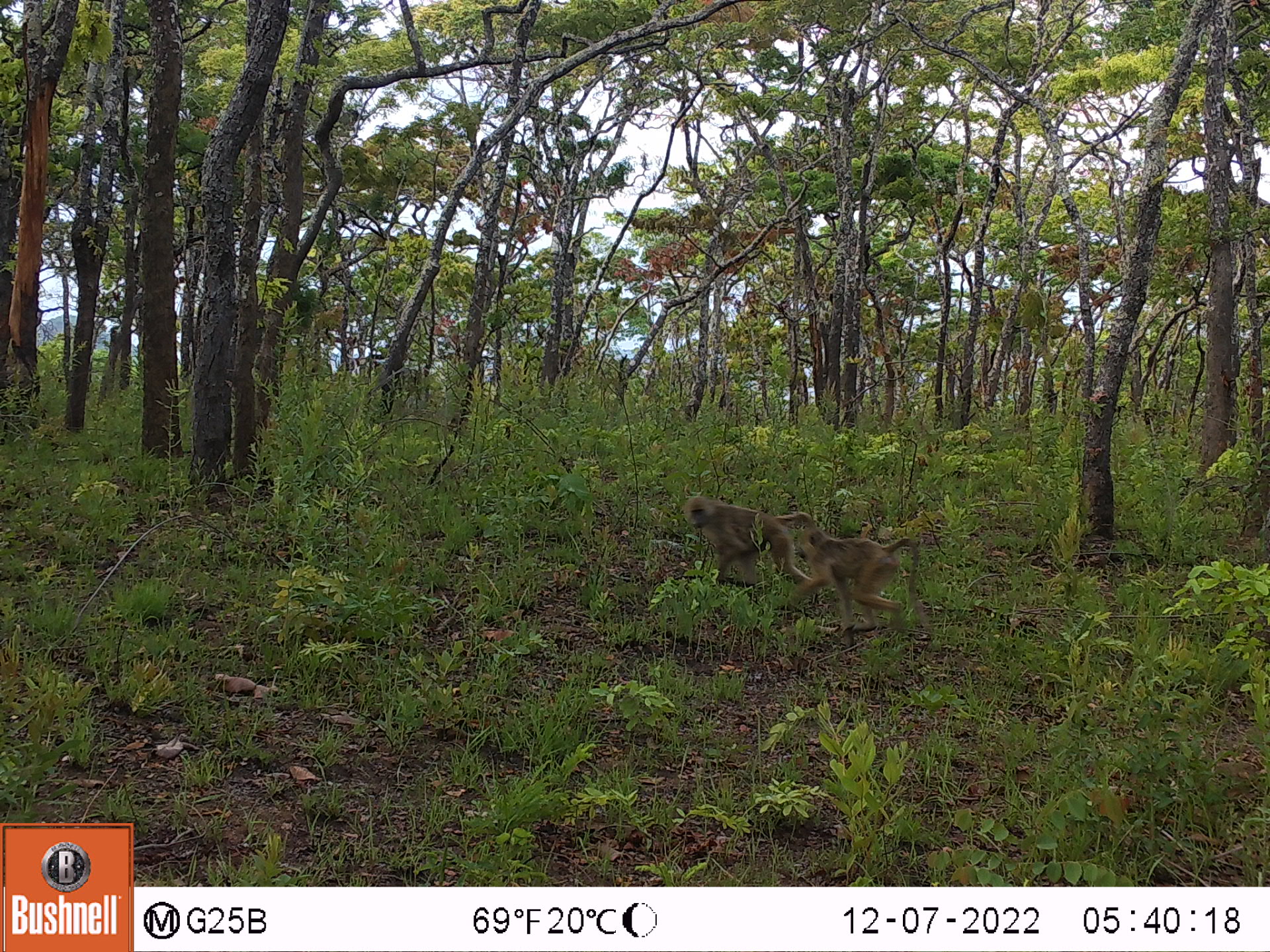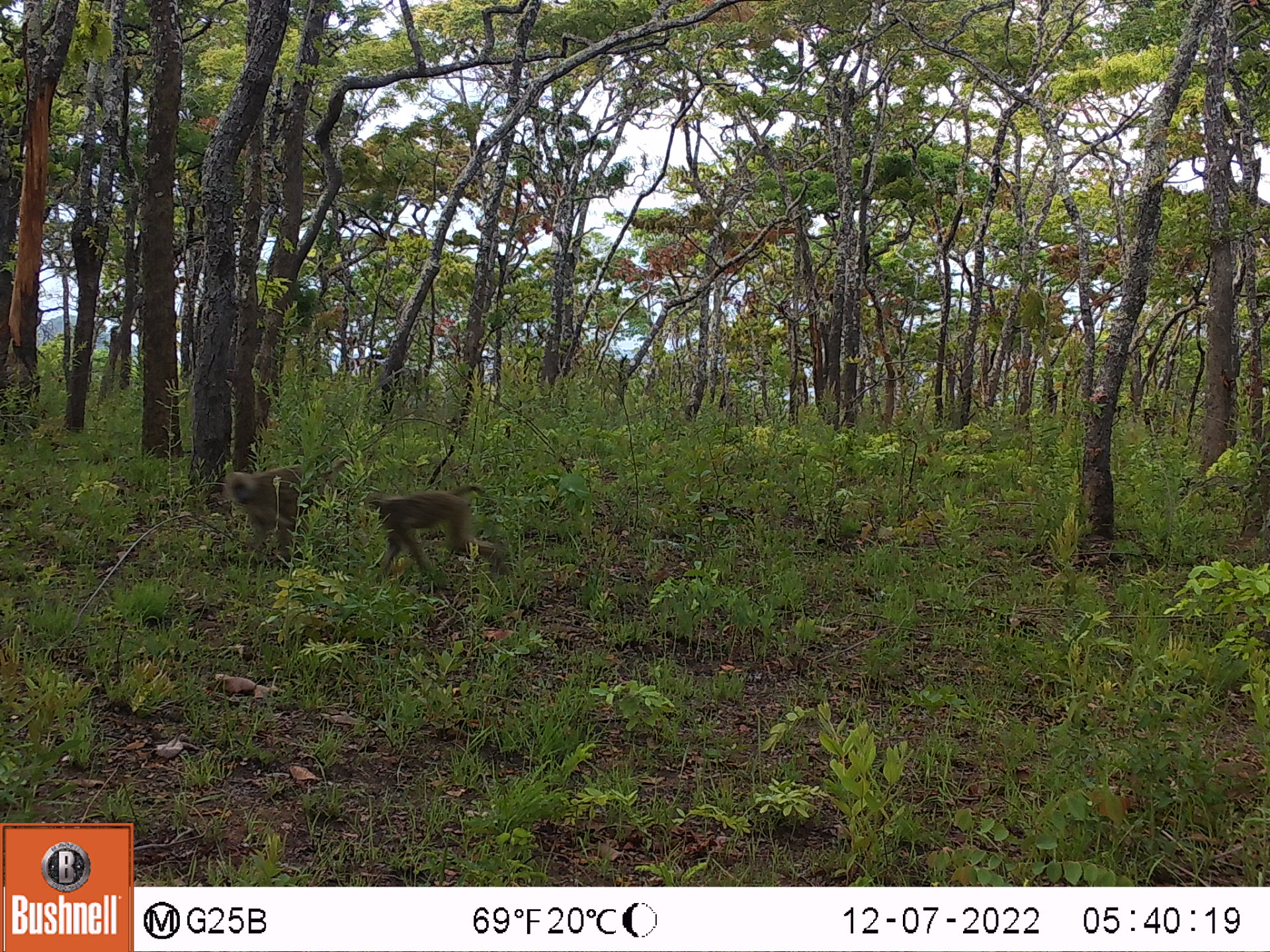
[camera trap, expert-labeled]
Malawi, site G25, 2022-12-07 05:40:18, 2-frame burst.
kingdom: Animalia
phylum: Chordata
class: Mammalia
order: Primates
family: Cercopithecidae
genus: Papio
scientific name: Papio cynocephalus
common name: yellow baboon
Yellow baboon (Papio cynocephalus), count 2.